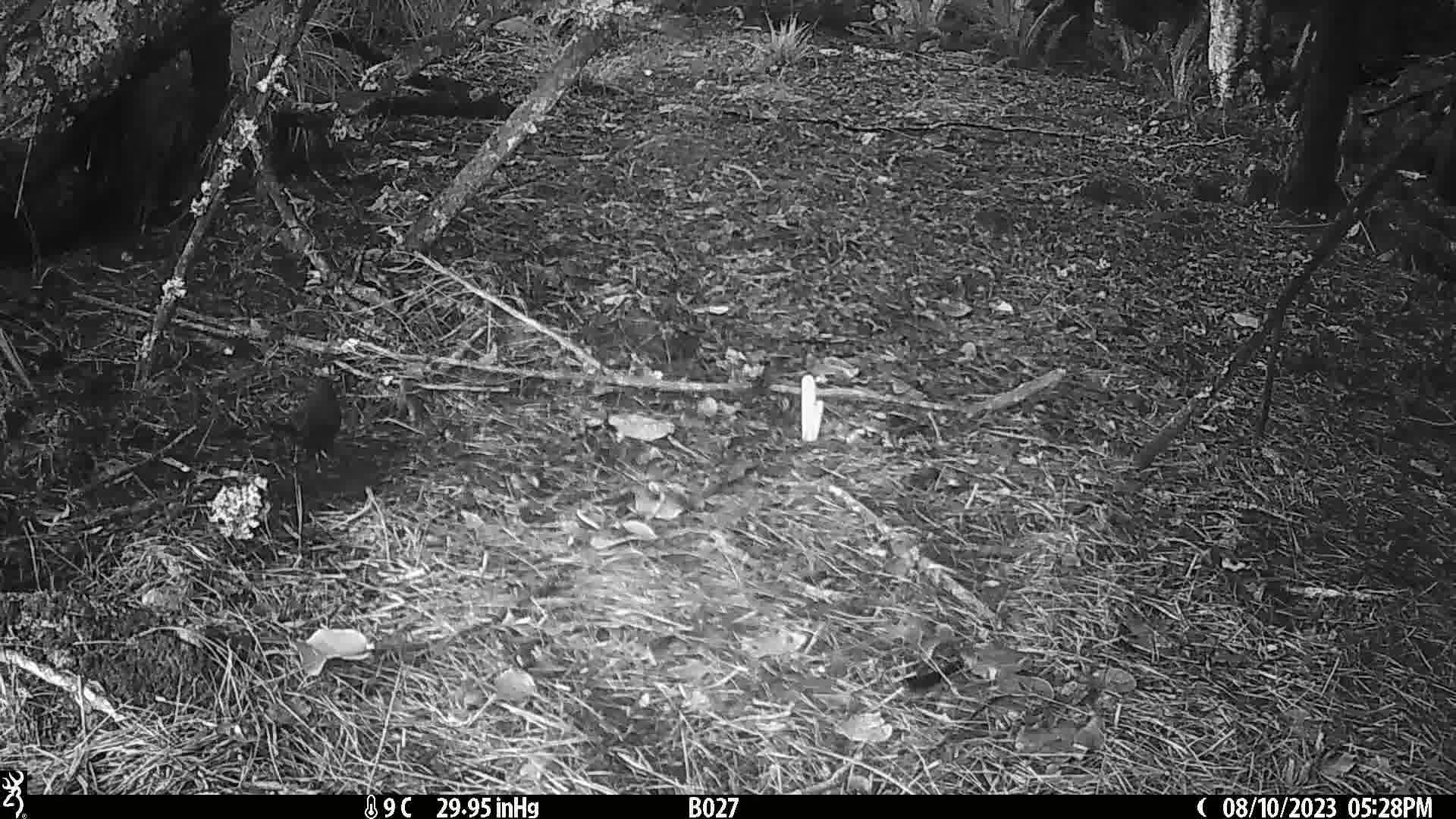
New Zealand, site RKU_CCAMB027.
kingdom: Animalia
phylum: Chordata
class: Aves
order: Passeriformes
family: Turdidae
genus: Turdus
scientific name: Turdus merula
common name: eurasian blackbird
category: blackbird